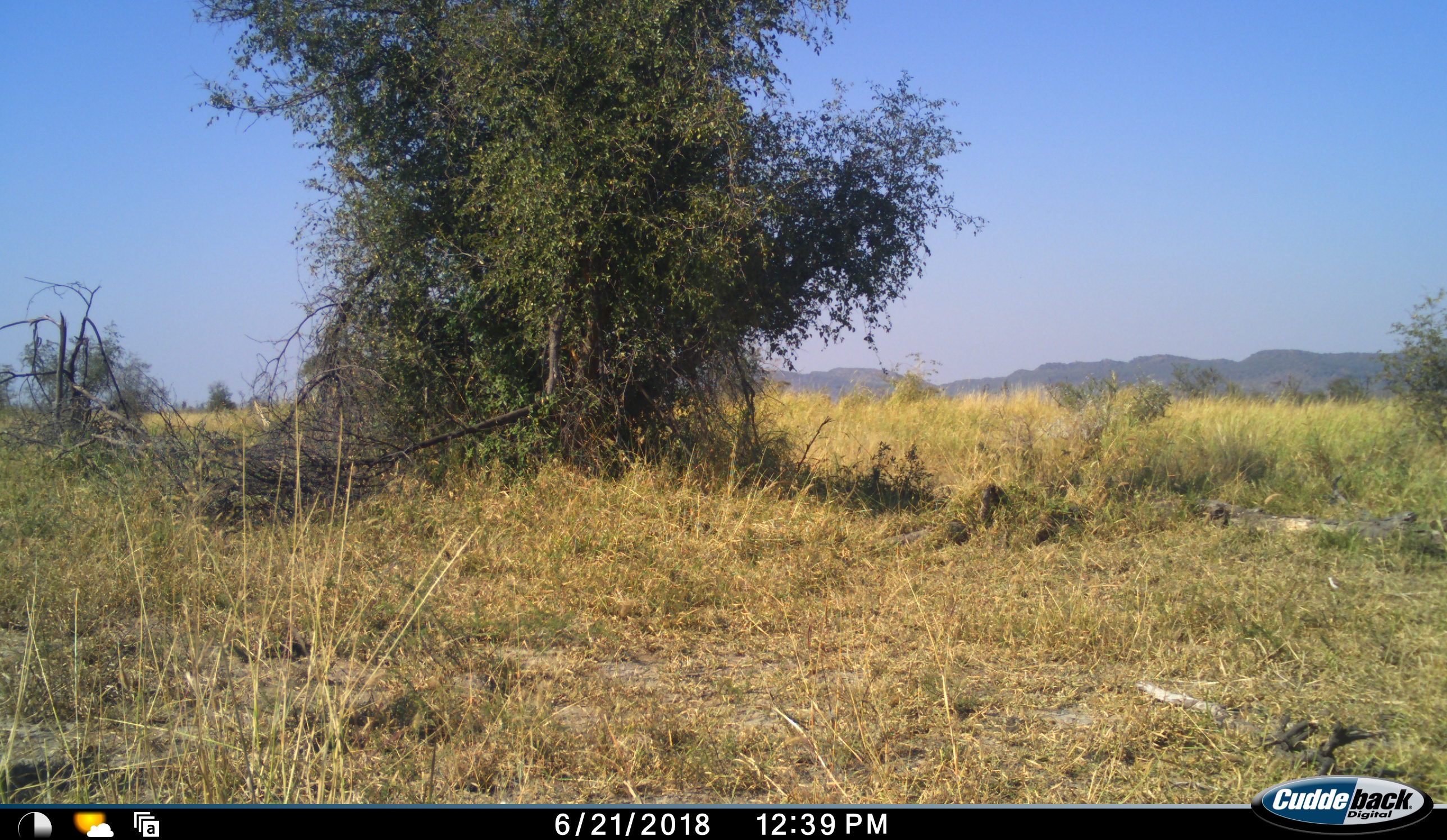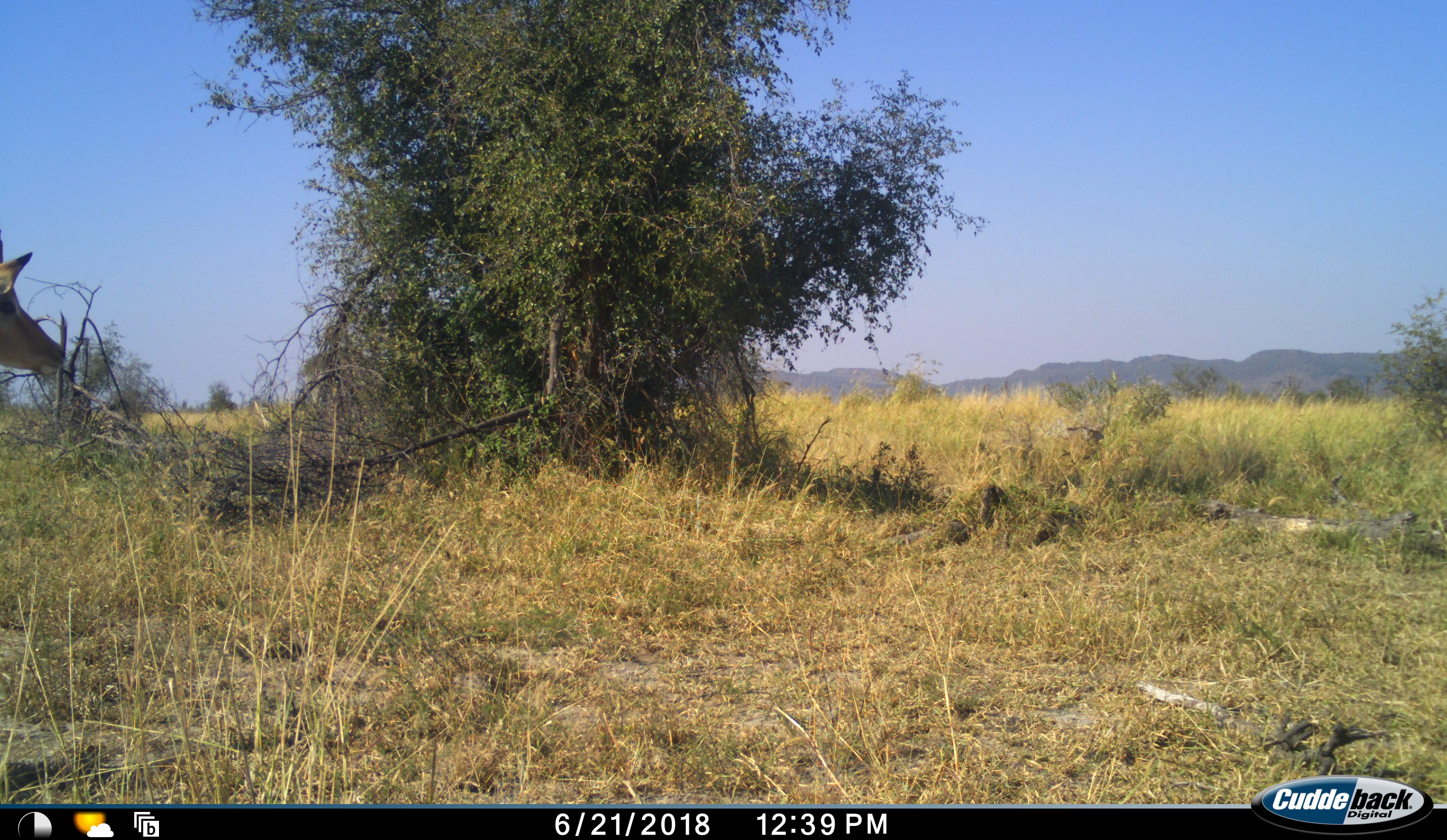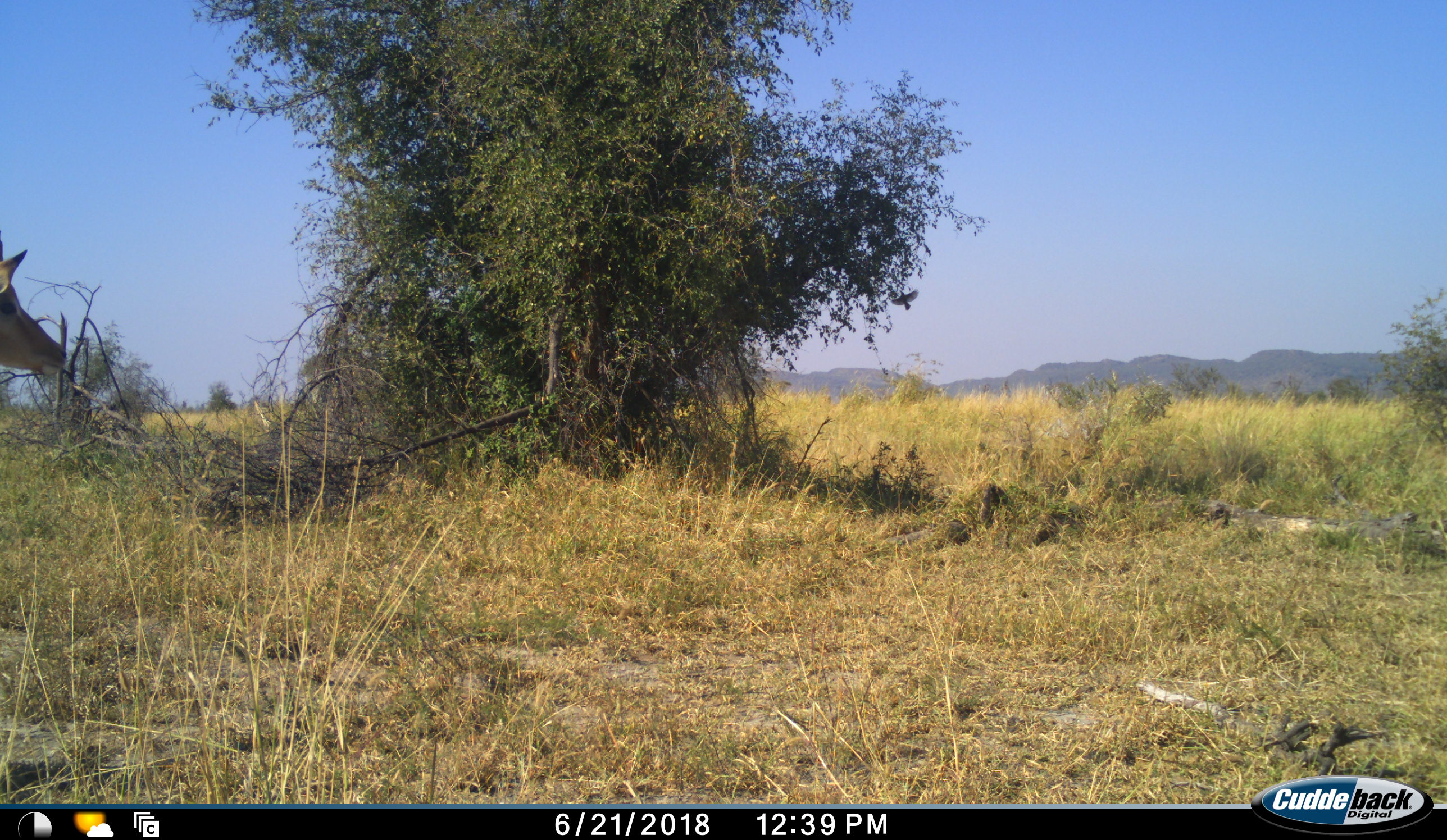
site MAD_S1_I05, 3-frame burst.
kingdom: Animalia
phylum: Chordata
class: Mammalia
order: Artiodactyla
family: Bovidae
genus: Aepyceros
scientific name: Aepyceros melampus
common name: impala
Impala (Aepyceros melampus), count 1. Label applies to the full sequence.